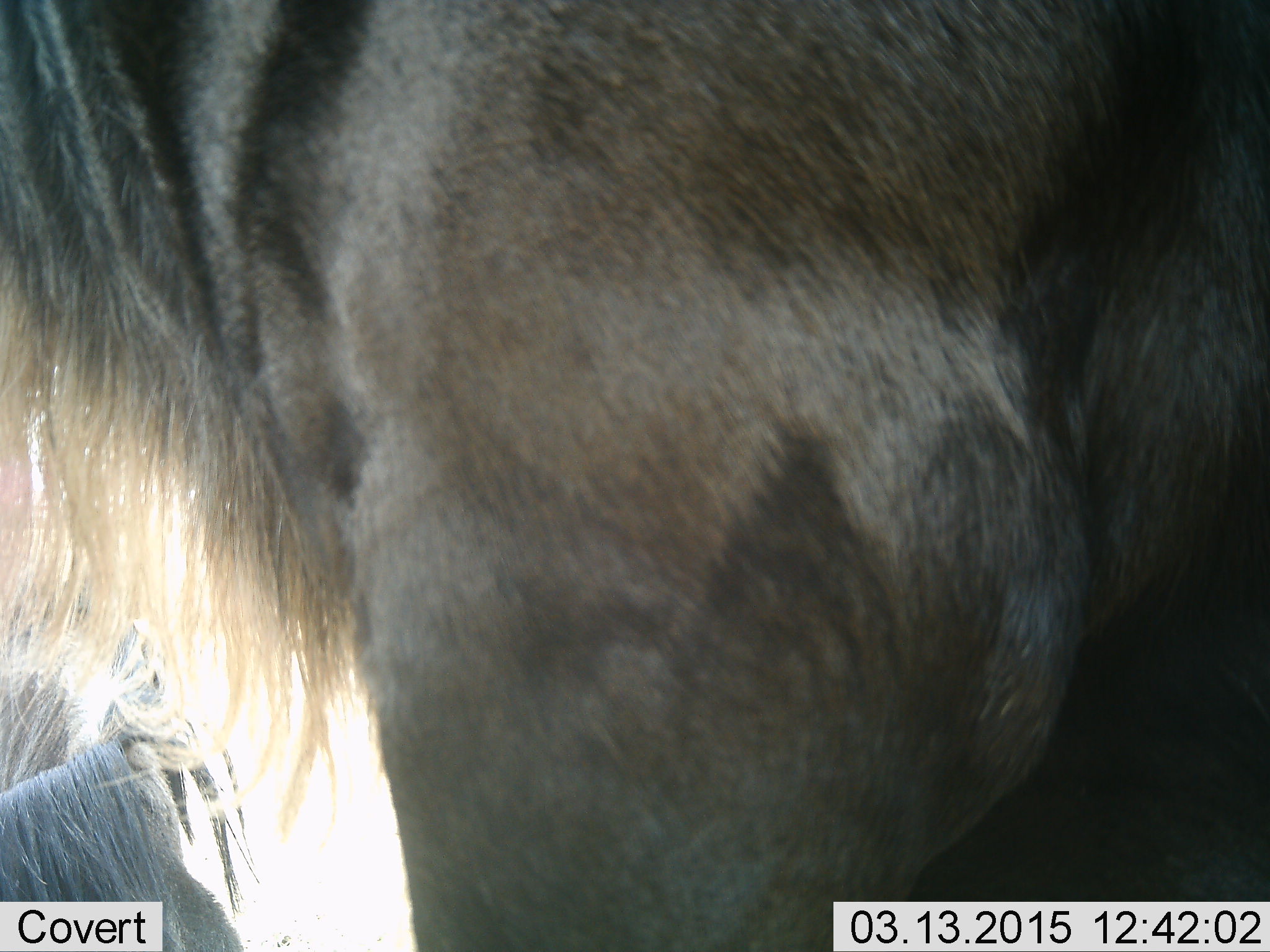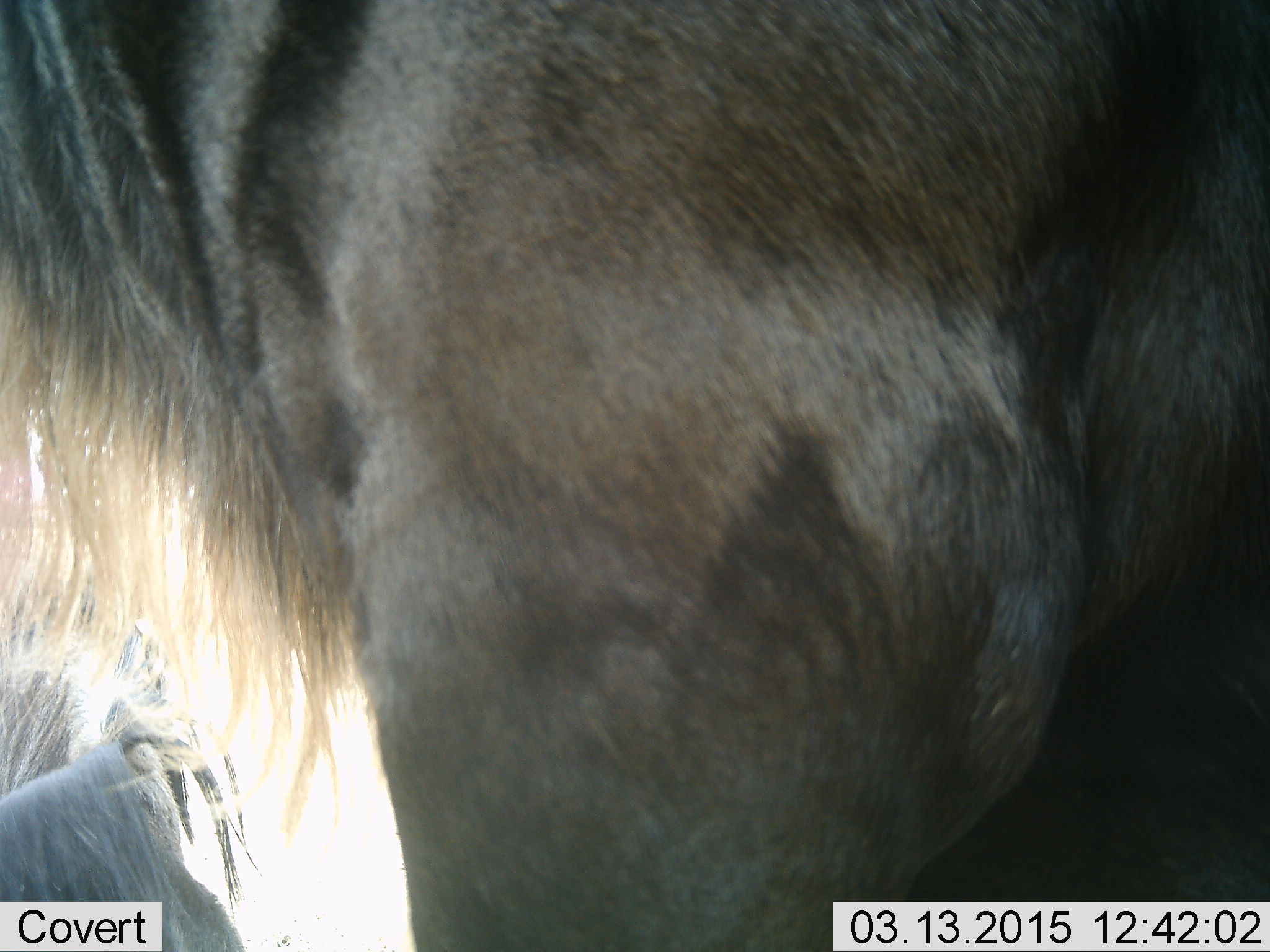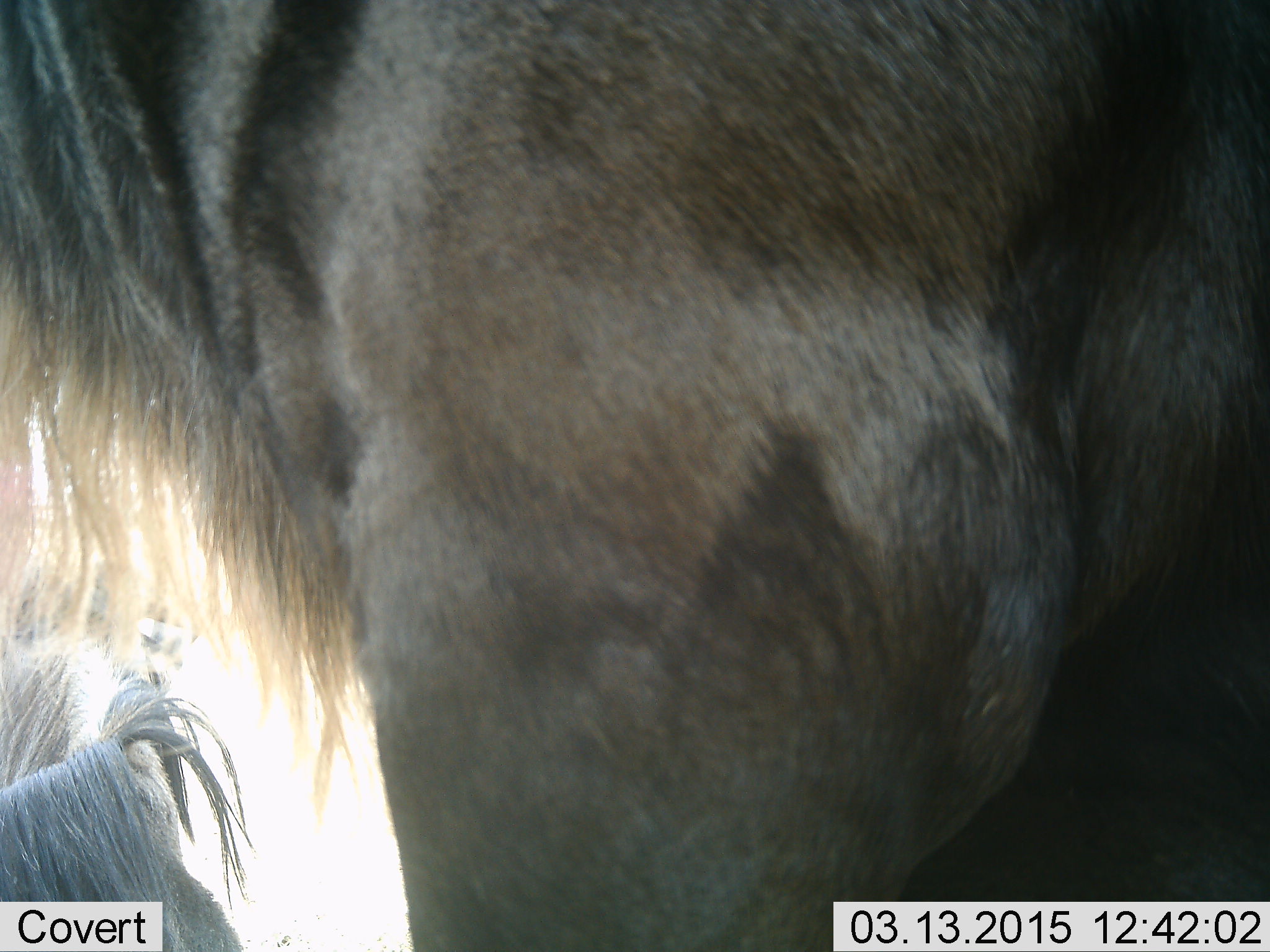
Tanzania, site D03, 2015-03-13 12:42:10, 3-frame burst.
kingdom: Animalia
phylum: Chordata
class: Mammalia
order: Artiodactyla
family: Bovidae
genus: Connochaetes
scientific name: Connochaetes taurinus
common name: blue wildebeest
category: wildebeest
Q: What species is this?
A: Wildebeest (blue wildebeest) (Connochaetes taurinus).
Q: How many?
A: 2.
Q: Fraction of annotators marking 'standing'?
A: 100%.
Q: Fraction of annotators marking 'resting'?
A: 60%.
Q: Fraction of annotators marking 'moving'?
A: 0%.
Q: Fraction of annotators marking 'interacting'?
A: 0%.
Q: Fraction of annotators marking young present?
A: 0%.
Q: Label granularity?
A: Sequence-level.